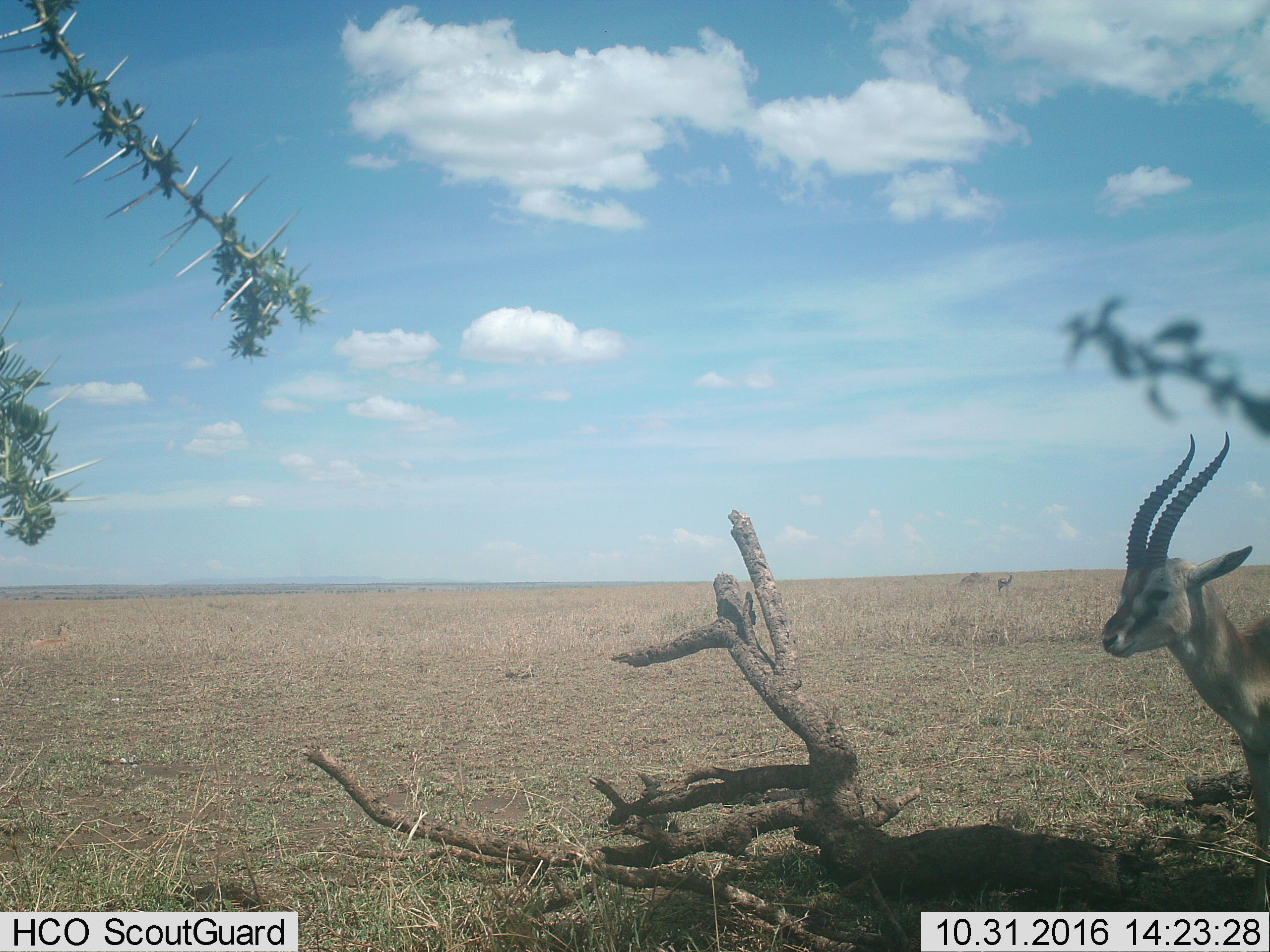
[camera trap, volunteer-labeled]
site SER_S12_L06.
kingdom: Animalia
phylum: Chordata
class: Mammalia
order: Artiodactyla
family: Bovidae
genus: Eudorcas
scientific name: Eudorcas thomsonii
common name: thomson's gazelle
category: gazellethomsons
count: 2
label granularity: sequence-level